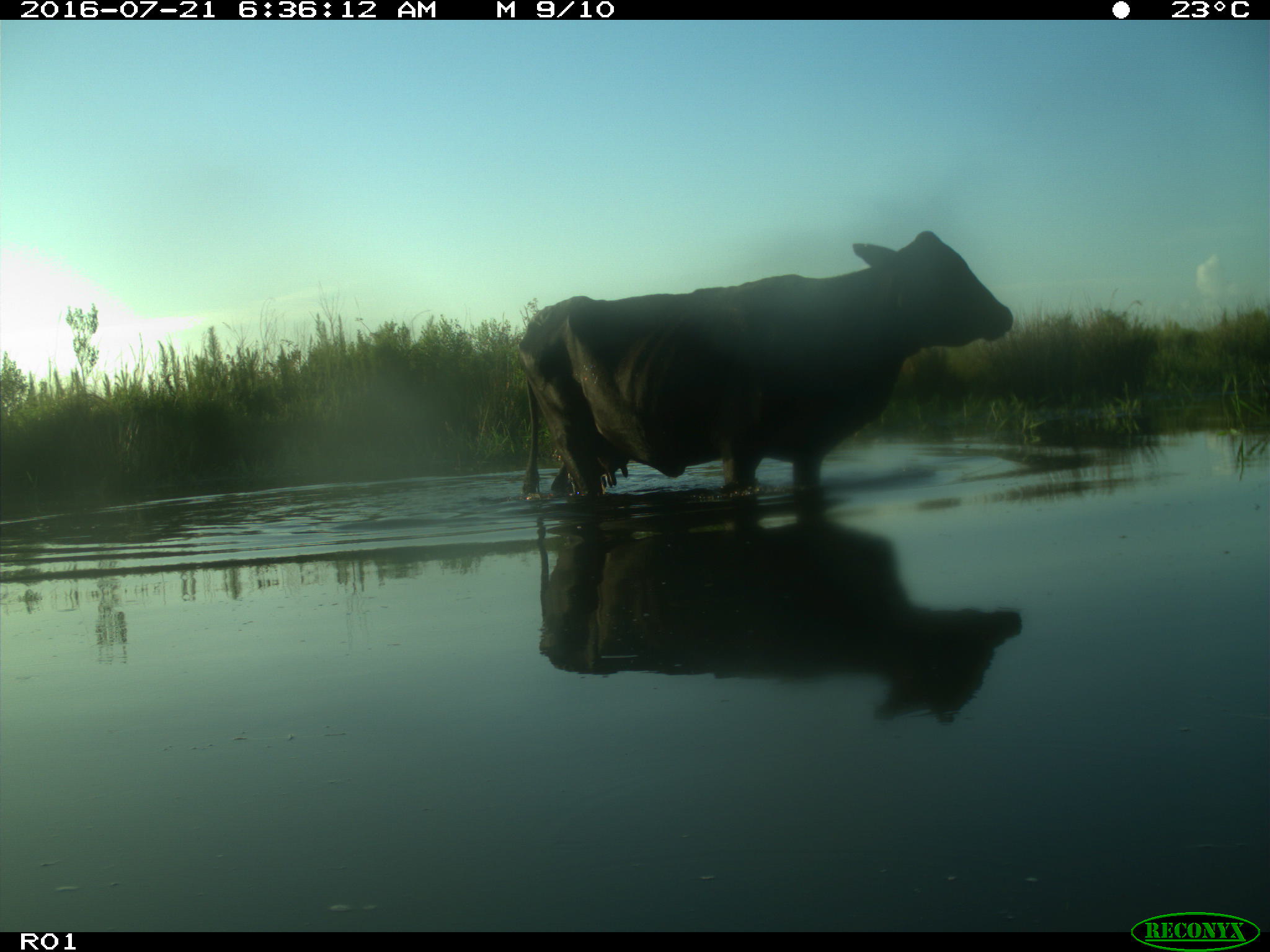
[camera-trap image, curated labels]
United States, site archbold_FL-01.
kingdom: Animalia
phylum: Chordata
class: Mammalia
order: Artiodactyla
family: Bovidae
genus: Bos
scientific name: Bos taurus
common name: domestic cow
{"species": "Bos taurus (domestic cow)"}